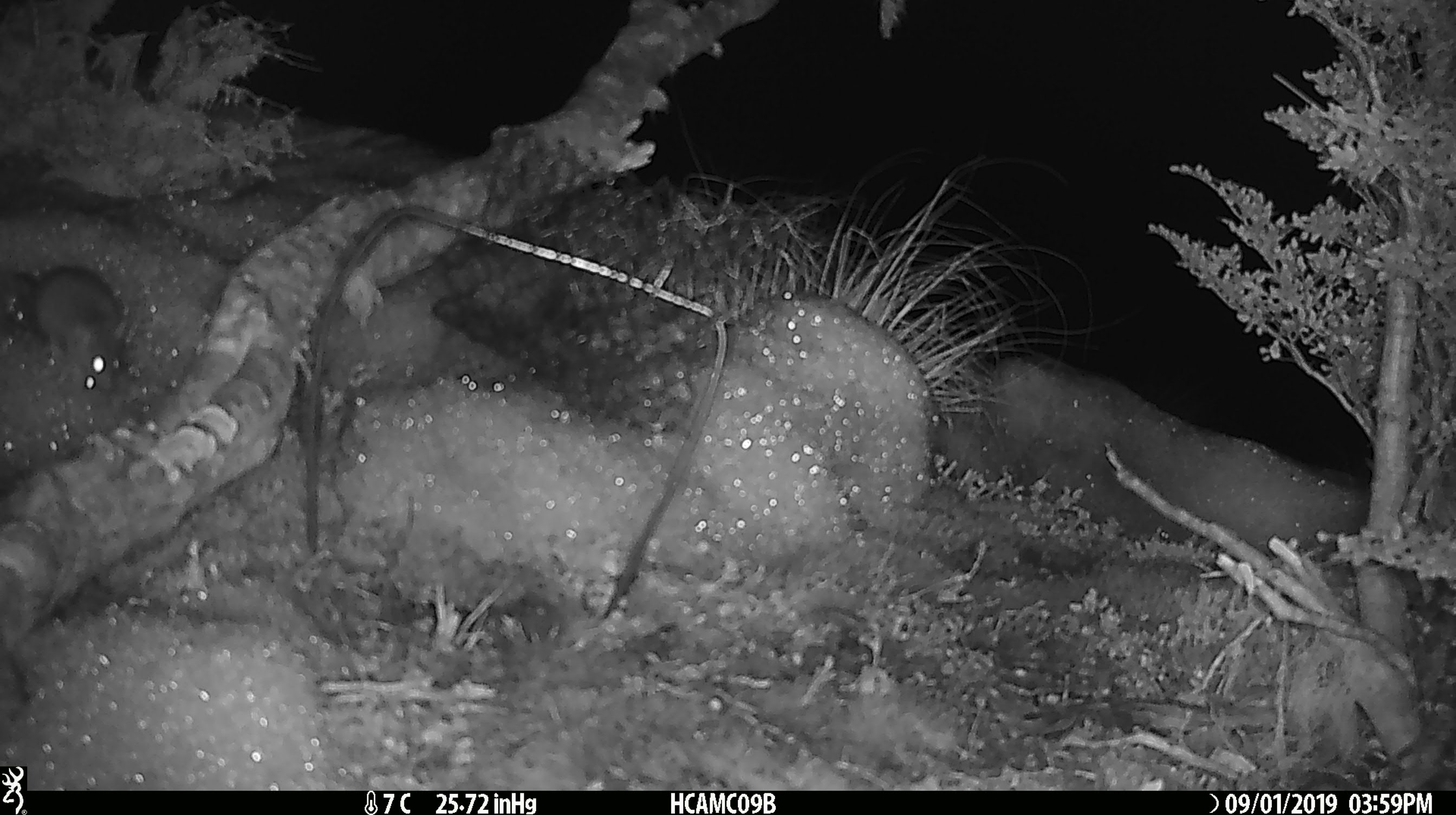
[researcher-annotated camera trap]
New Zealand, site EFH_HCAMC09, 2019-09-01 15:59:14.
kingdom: Animalia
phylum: Chordata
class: Mammalia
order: Rodentia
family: Muridae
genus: Mus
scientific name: Mus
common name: mouse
Mouse (Mus).